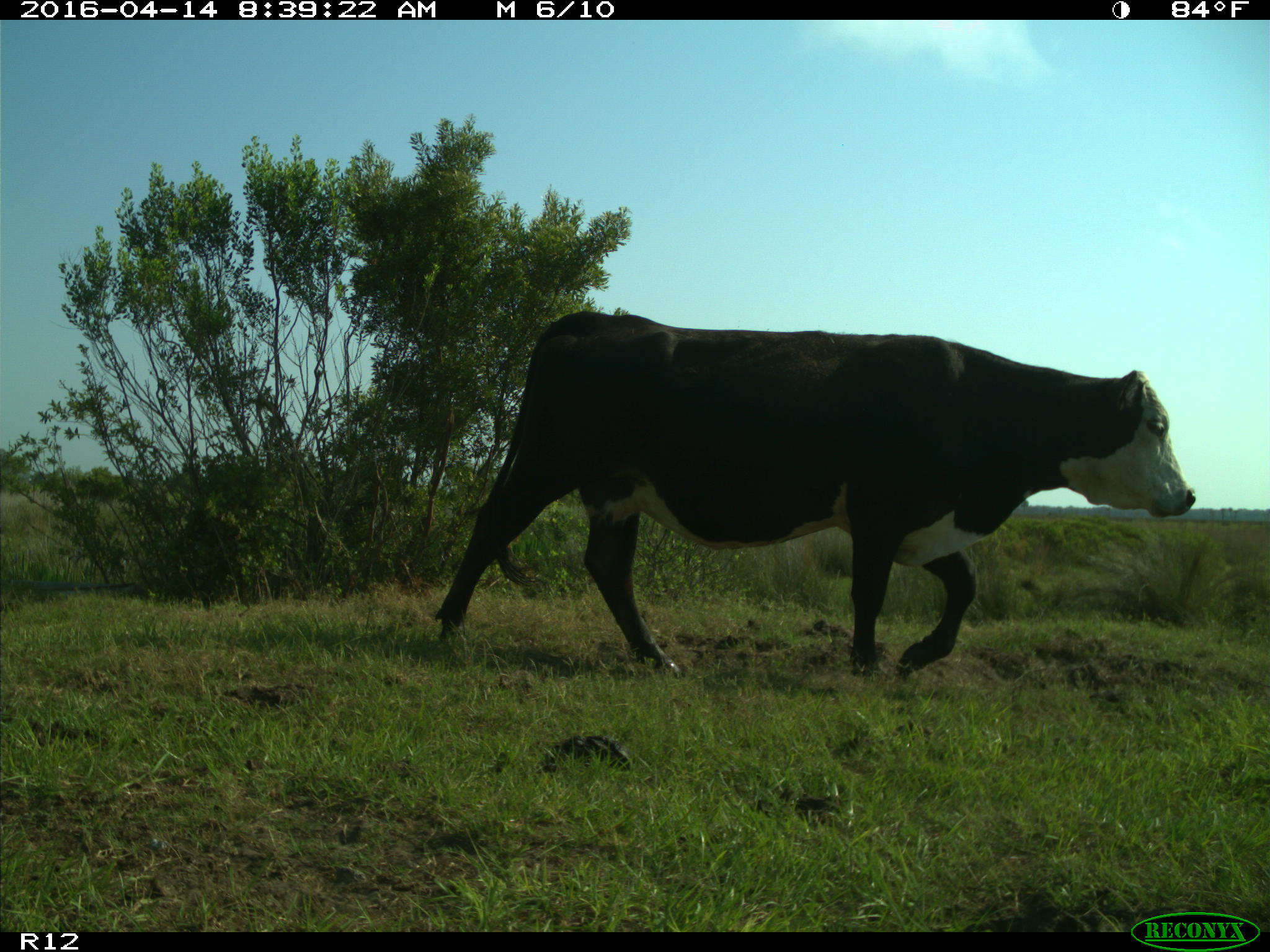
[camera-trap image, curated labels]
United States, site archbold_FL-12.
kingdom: Animalia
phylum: Chordata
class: Mammalia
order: Artiodactyla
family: Bovidae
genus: Bos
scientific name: Bos taurus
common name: domestic cow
Bos taurus (domestic cow).